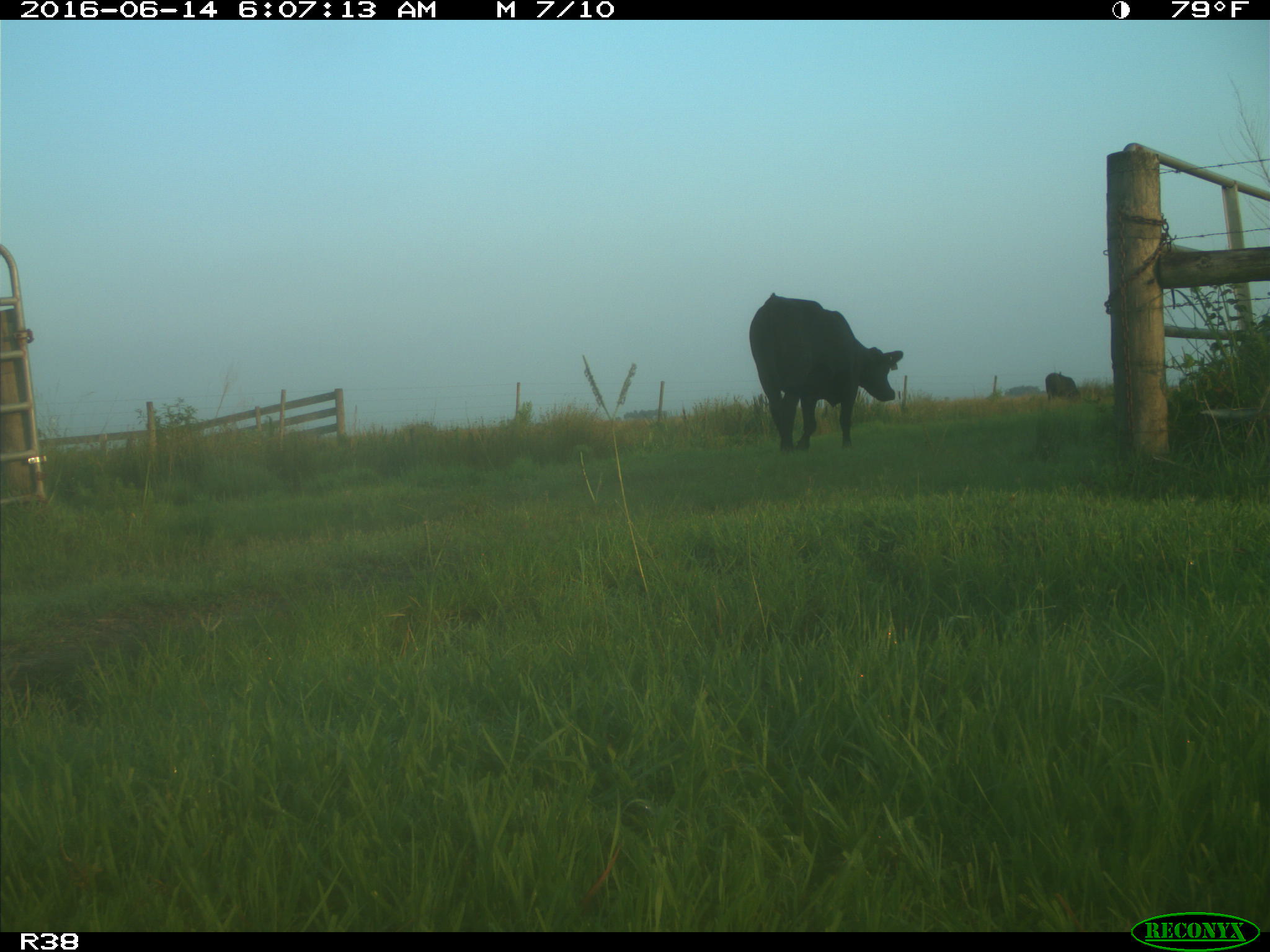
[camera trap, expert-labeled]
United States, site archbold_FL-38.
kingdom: Animalia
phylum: Chordata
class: Mammalia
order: Artiodactyla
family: Bovidae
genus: Bos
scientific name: Bos taurus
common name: domestic cow